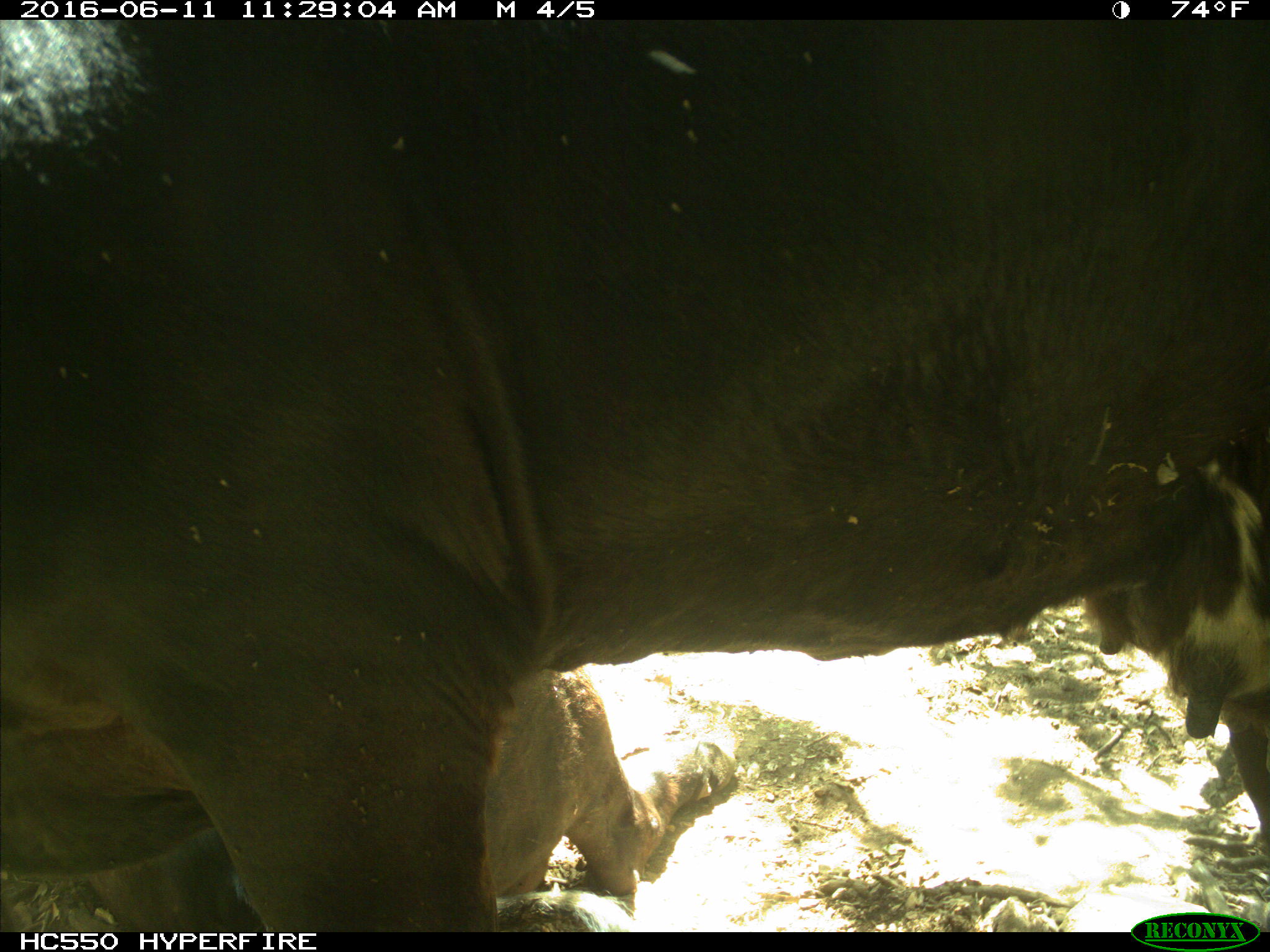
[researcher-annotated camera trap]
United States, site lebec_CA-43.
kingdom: Animalia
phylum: Chordata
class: Mammalia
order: Artiodactyla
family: Bovidae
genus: Bos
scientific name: Bos taurus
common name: domestic cow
Bos taurus (domestic cow).